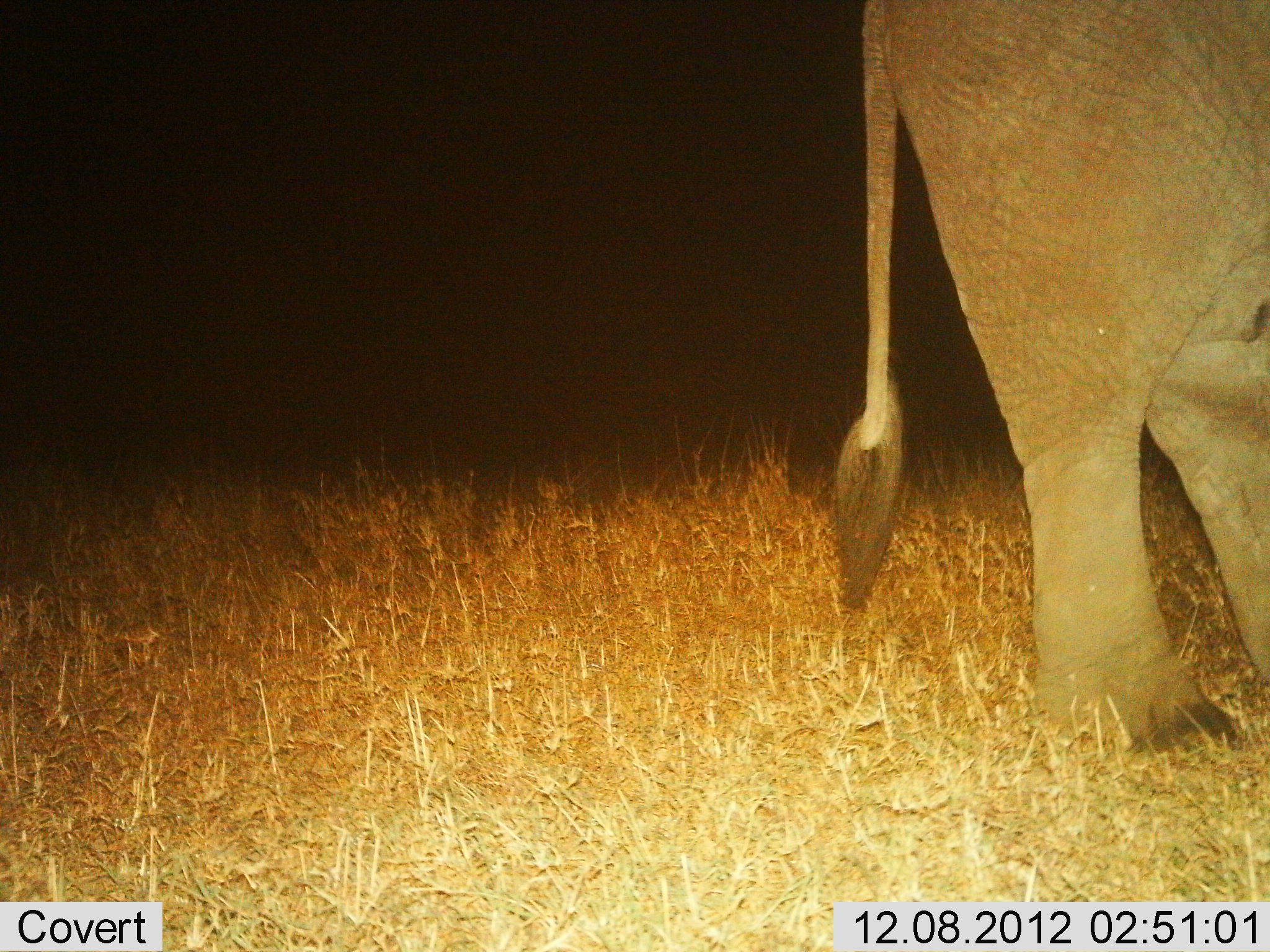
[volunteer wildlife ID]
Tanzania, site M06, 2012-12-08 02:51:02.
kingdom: Animalia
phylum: Chordata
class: Mammalia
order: Proboscidea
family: Elephantidae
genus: Loxodonta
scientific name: Loxodonta africana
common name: african bush elephant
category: elephant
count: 1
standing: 70%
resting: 0%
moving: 30%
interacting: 0%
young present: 0%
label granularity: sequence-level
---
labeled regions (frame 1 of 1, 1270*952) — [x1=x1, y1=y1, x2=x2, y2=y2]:
animal: [x1=834, y1=0, x2=1270, y2=750]